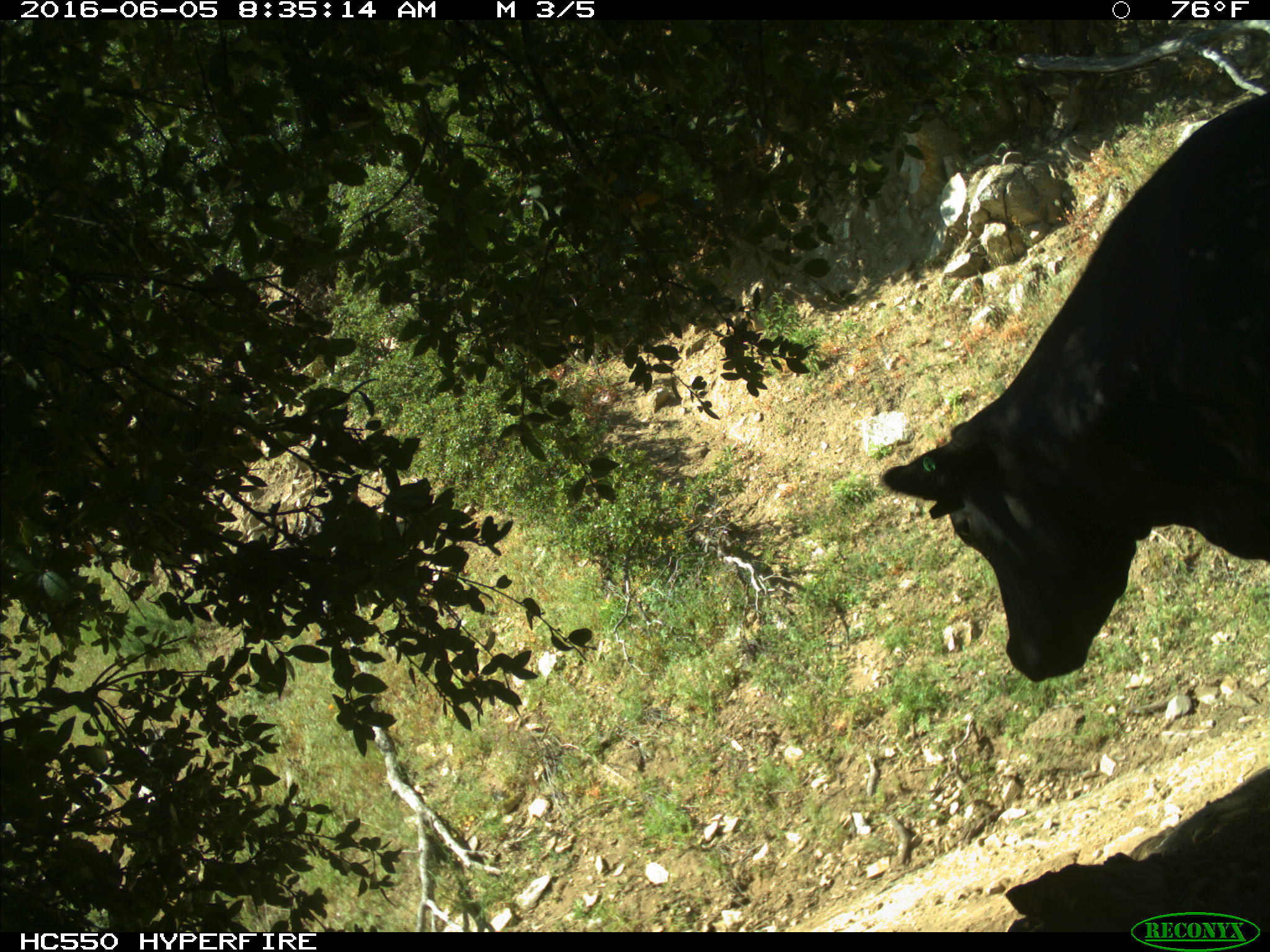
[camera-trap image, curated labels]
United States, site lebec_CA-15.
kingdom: Animalia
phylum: Chordata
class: Mammalia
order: Artiodactyla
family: Bovidae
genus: Bos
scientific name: Bos taurus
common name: domestic cow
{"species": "Bos taurus (domestic cow)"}